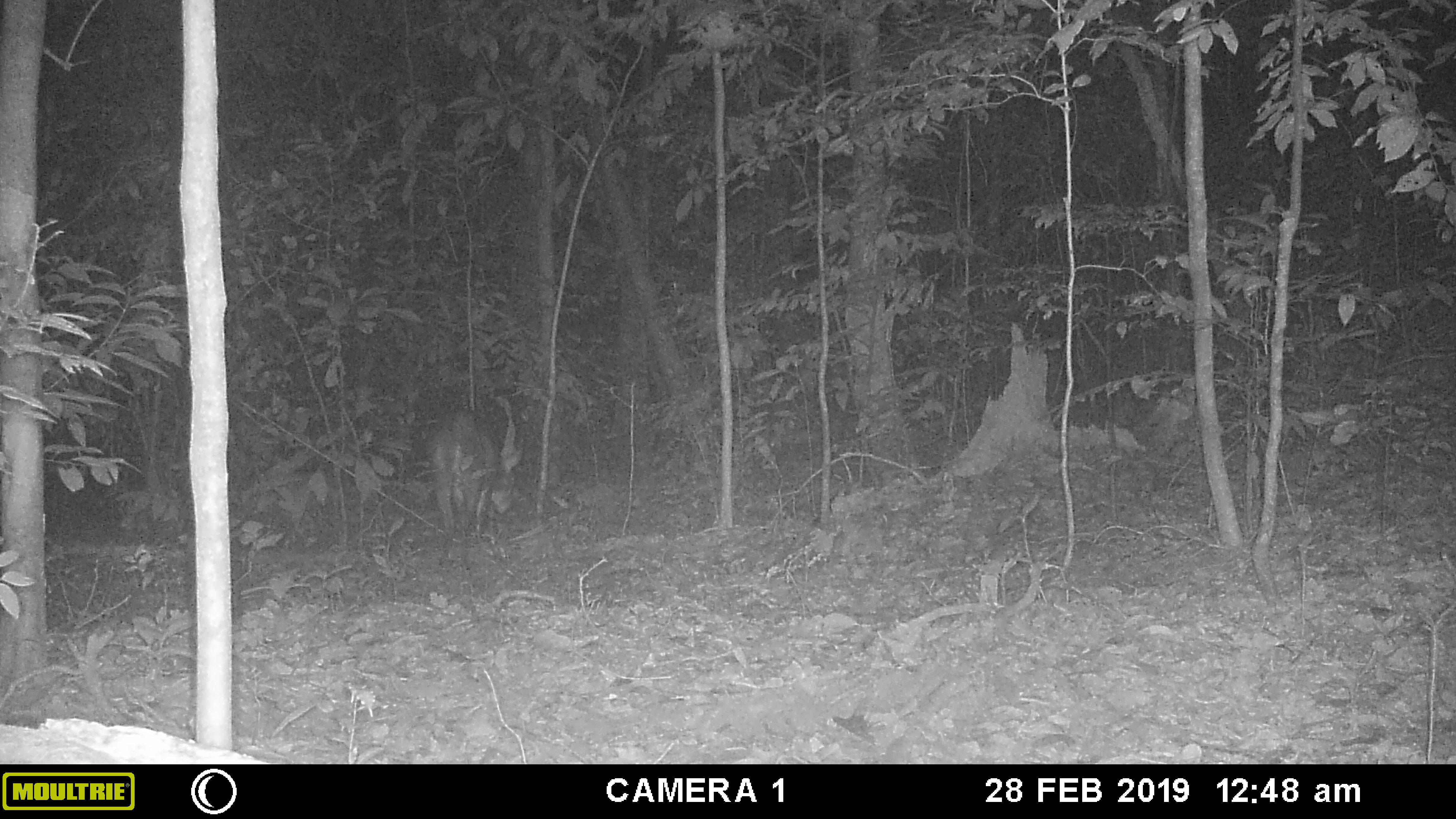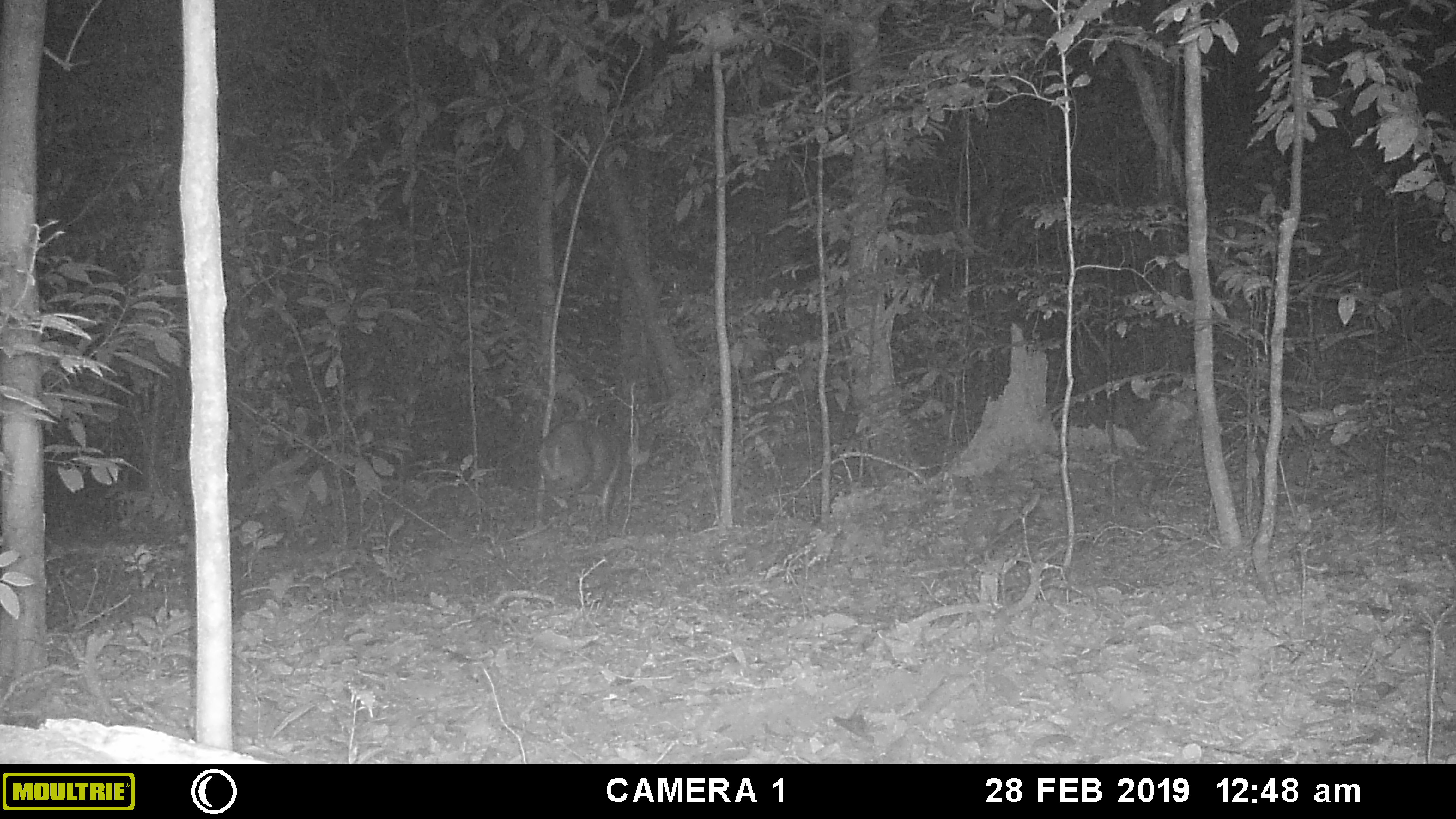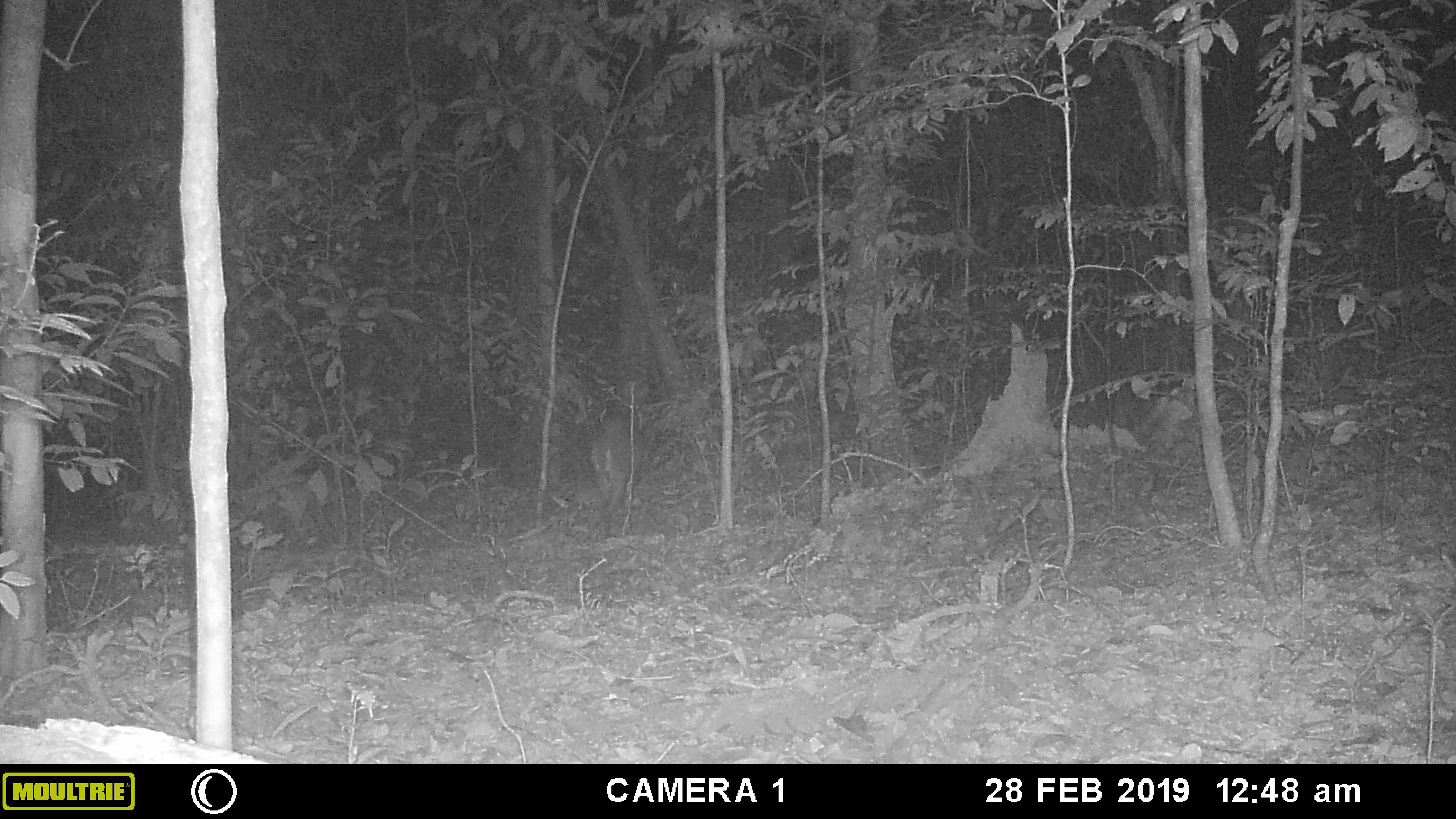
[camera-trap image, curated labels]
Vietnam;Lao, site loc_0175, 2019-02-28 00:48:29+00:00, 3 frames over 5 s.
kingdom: Animalia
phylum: Chordata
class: Mammalia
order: Artiodactyla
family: Cervidae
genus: Muntiacus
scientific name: Muntiacus vuquangensis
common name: large-antlered muntjac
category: large antlered muntjac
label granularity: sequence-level